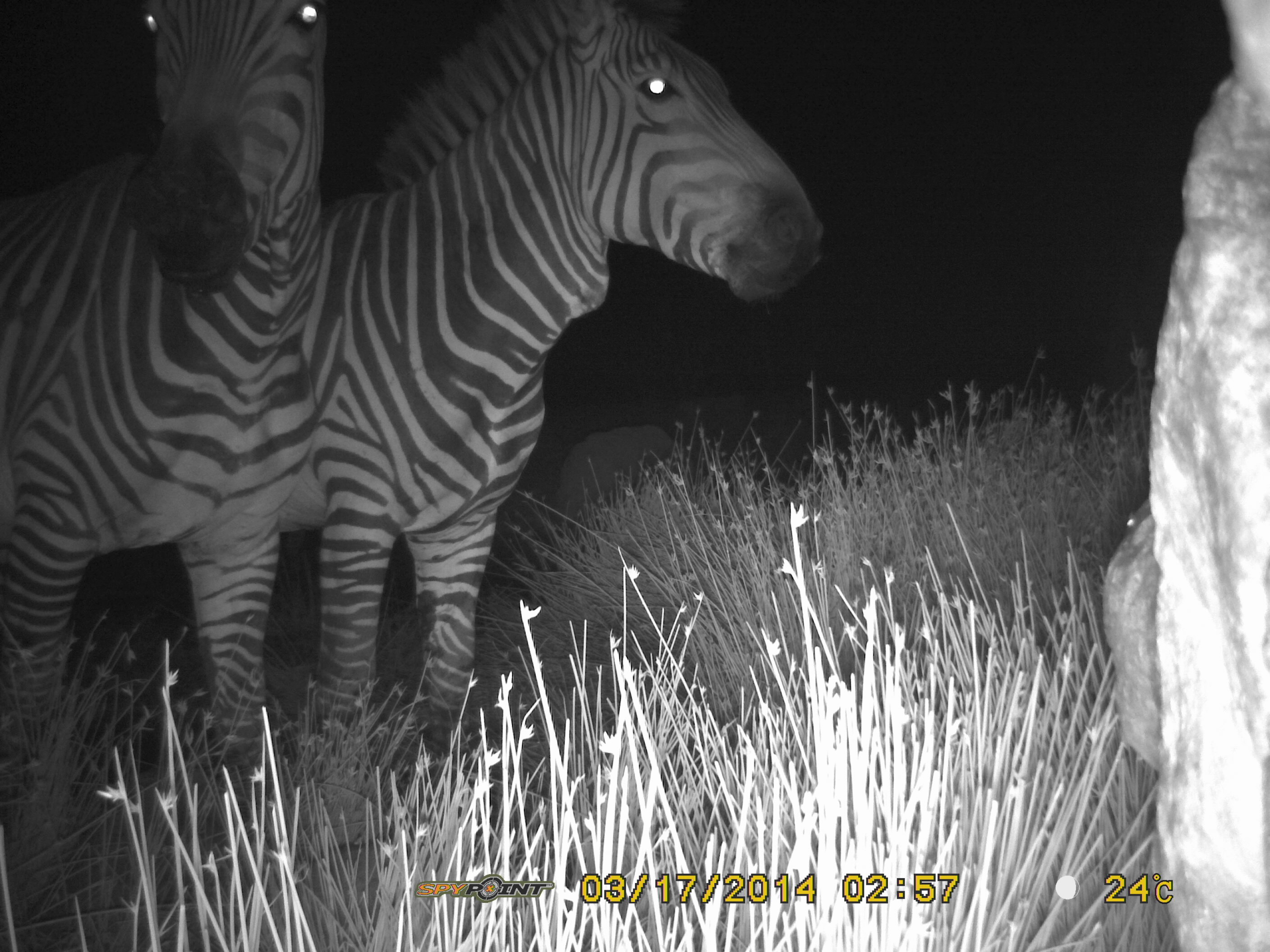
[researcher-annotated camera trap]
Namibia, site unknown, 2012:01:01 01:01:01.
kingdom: Animalia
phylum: Chordata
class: Mammalia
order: Perissodactyla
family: Equidae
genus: Equus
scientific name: Equus zebra hartmannae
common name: hartmann's mountain zebra